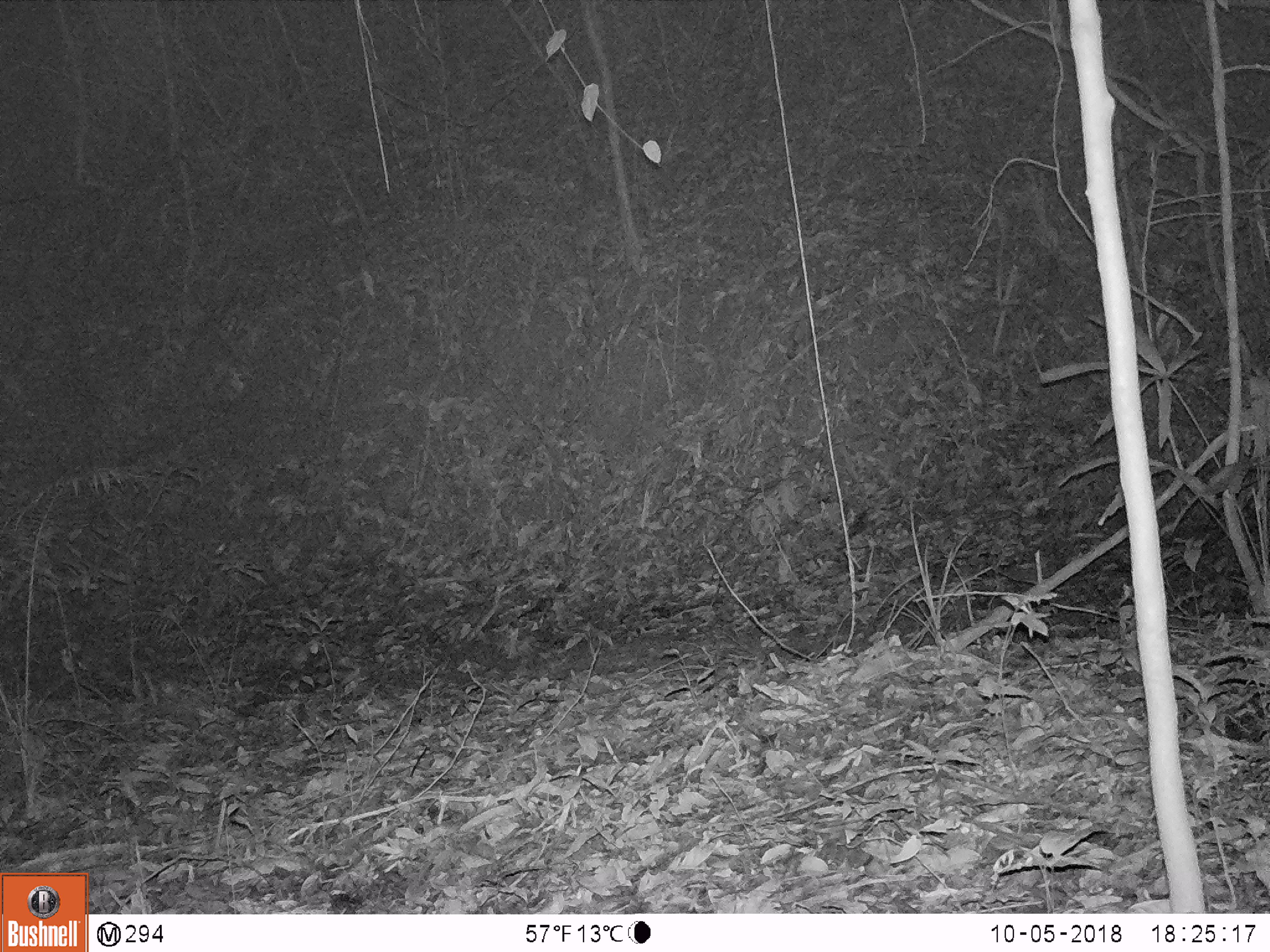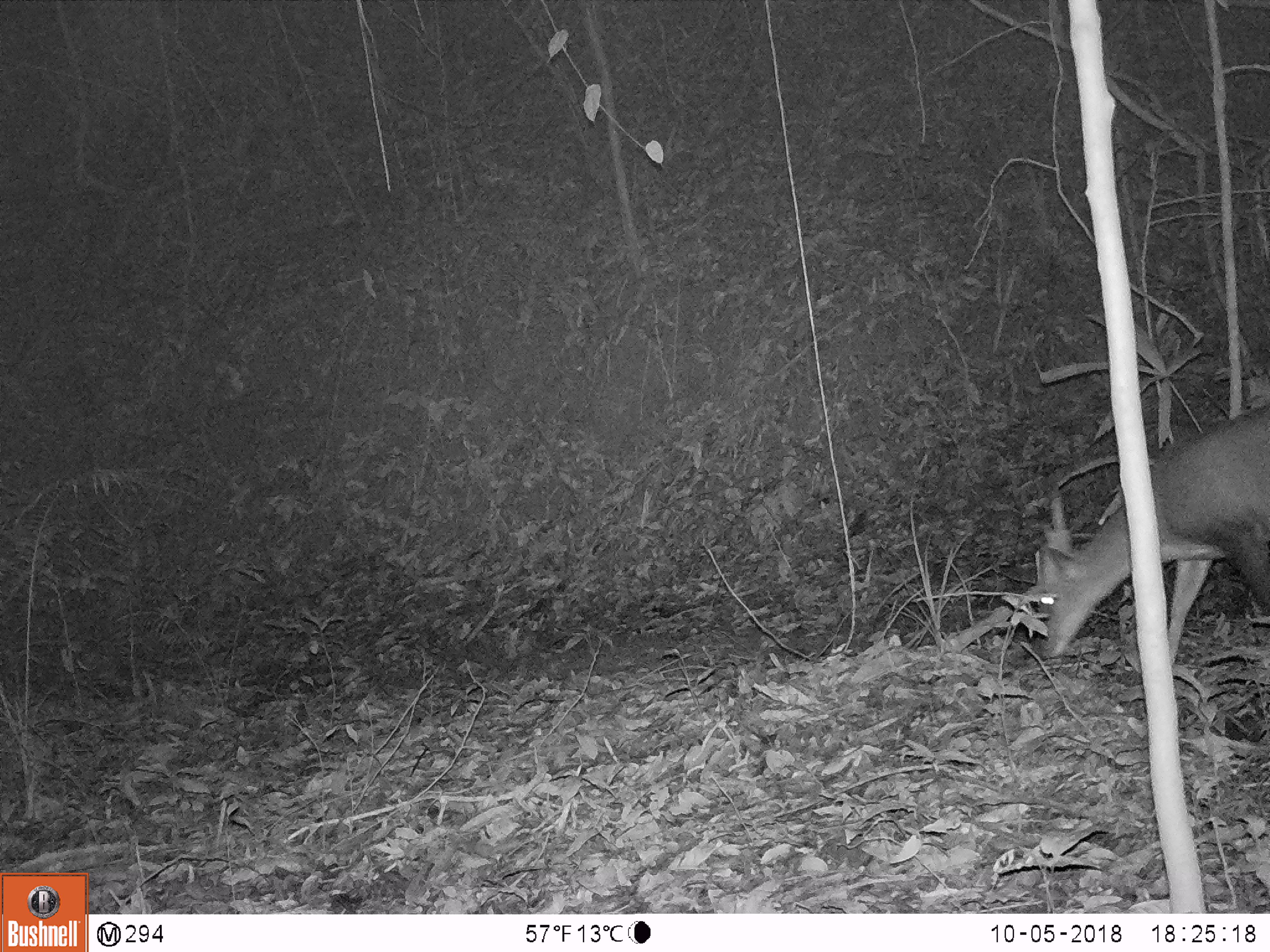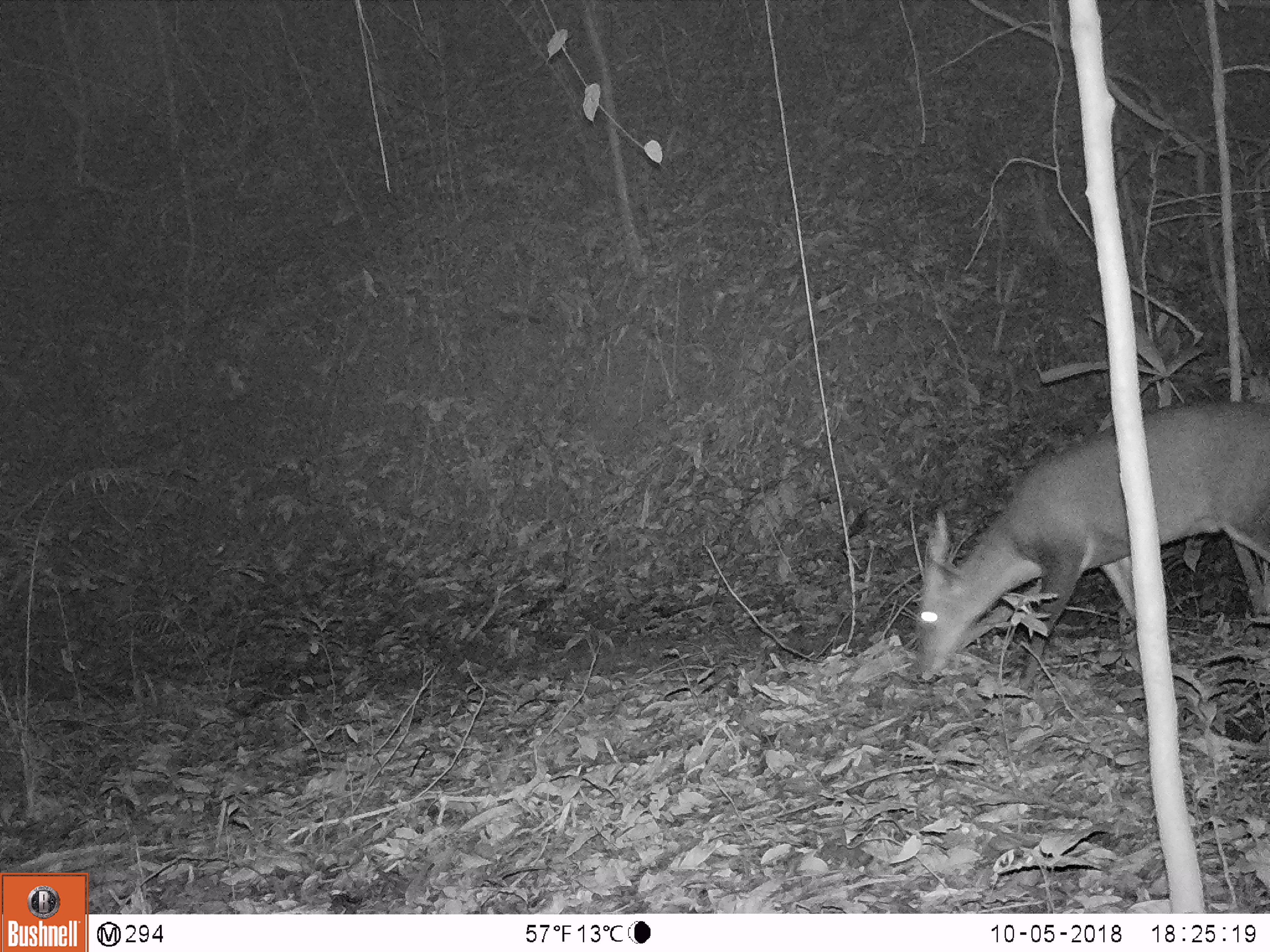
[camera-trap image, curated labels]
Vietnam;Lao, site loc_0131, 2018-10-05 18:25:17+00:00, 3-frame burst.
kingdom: Animalia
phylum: Chordata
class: Mammalia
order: Artiodactyla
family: Cervidae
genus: Muntiacus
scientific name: Muntiacus vuquangensis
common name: large-antlered muntjac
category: large antlered muntjac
Large antlered muntjac (large-antlered muntjac) (Muntiacus vuquangensis). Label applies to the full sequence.